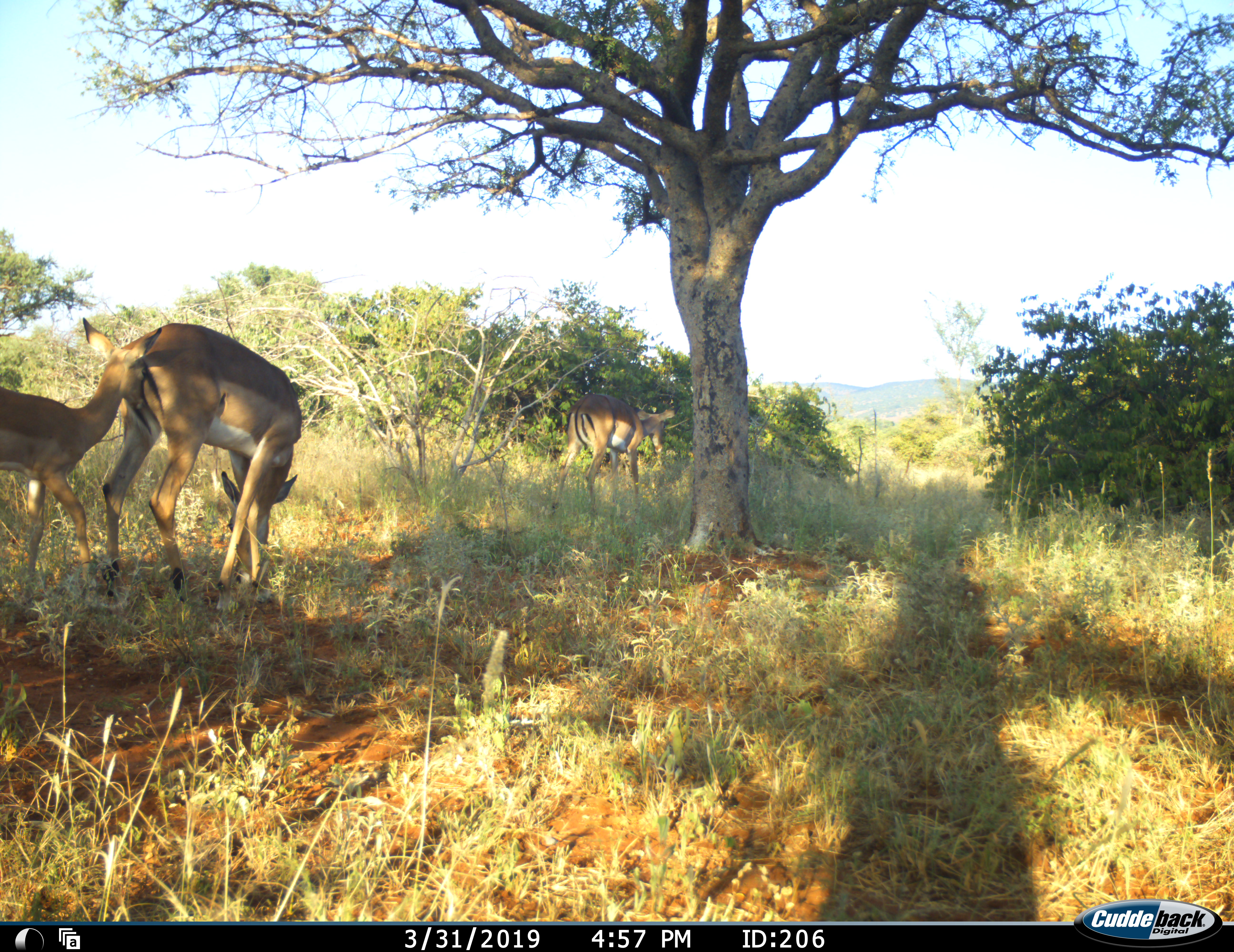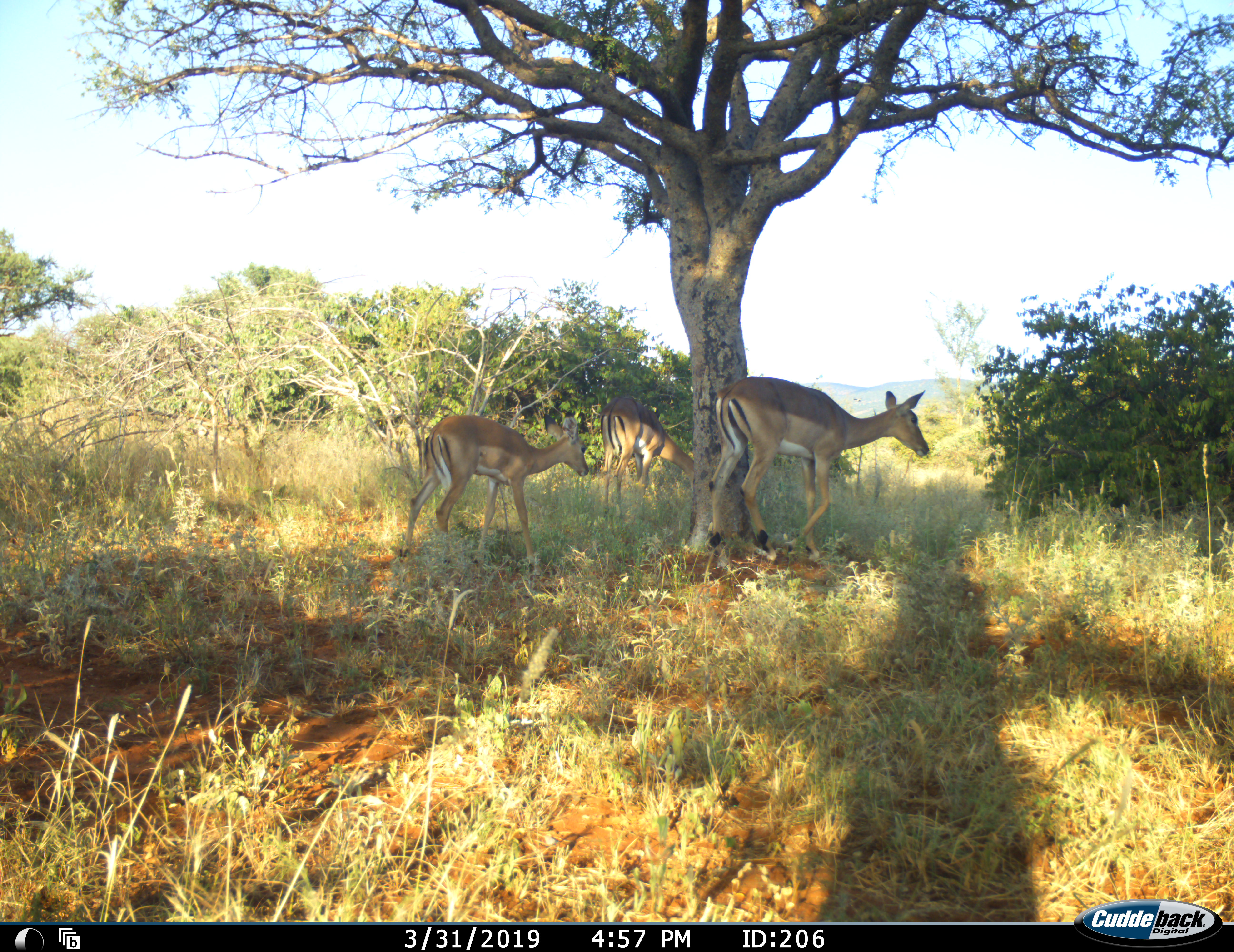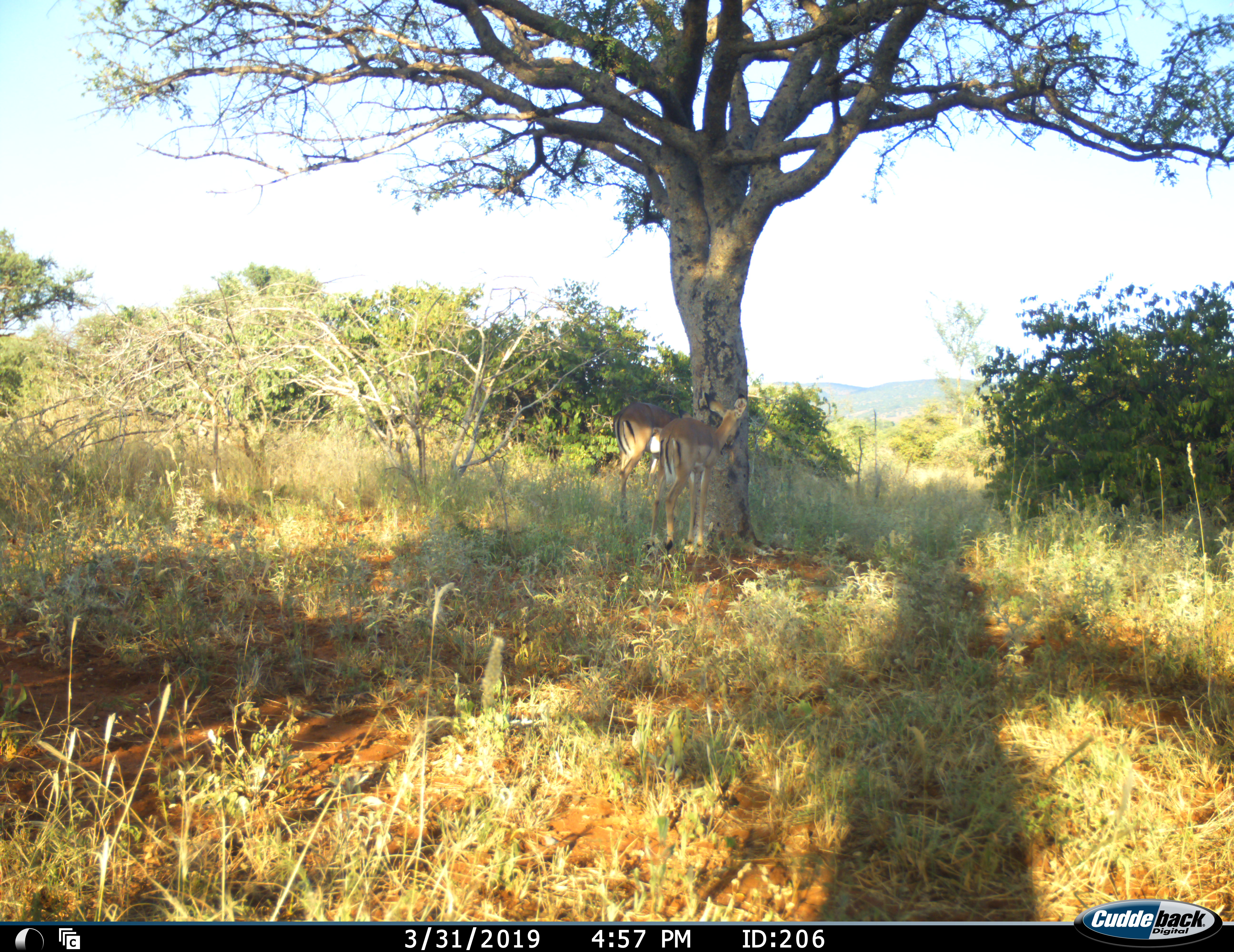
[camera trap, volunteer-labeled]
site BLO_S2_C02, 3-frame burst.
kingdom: Animalia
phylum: Chordata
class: Mammalia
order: Artiodactyla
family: Bovidae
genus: Aepyceros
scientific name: Aepyceros melampus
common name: impala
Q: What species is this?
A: Impala (Aepyceros melampus).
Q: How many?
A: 3.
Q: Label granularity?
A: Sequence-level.